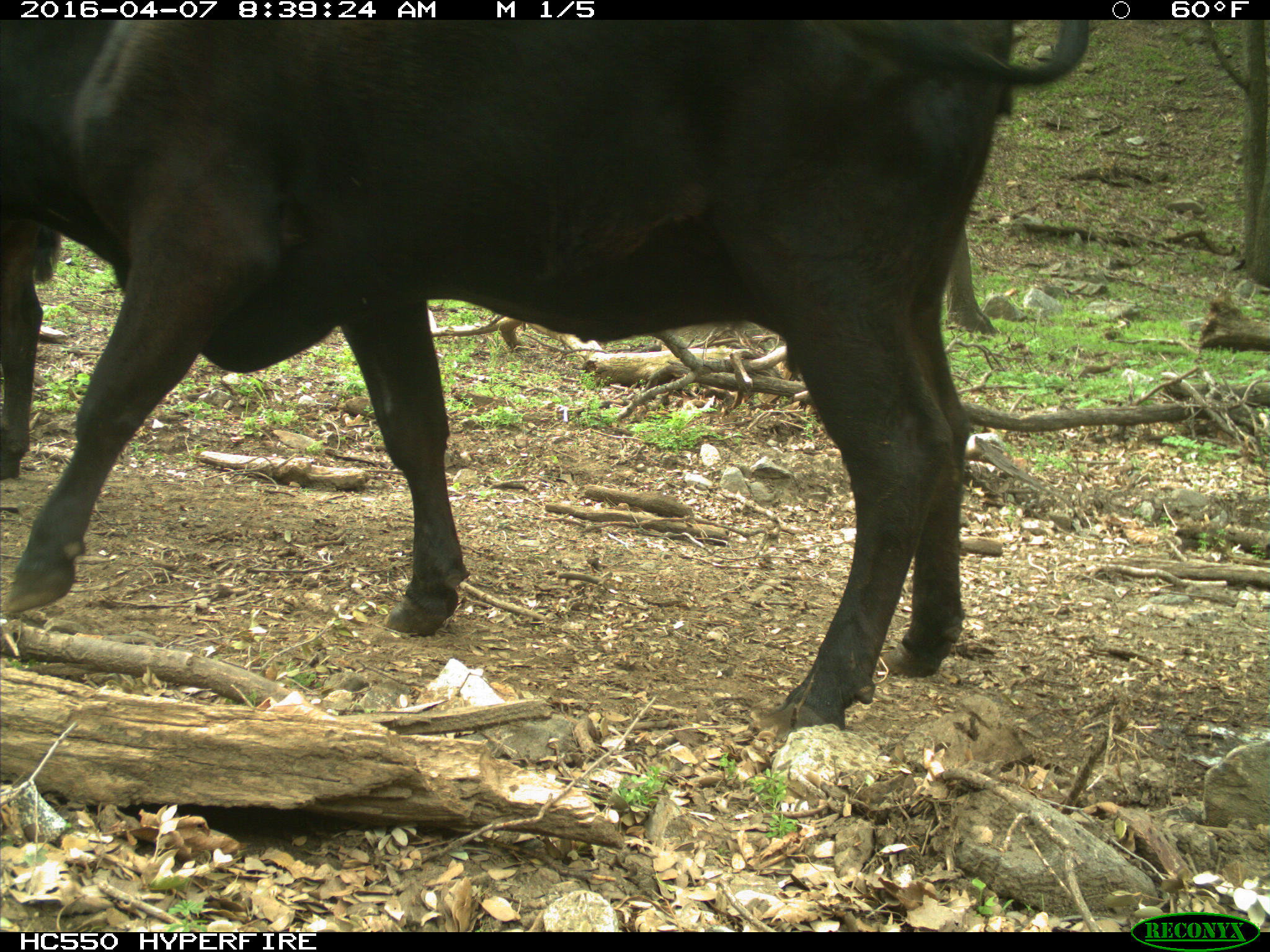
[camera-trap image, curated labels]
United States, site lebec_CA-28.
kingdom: Animalia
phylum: Chordata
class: Mammalia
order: Artiodactyla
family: Bovidae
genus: Bos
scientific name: Bos taurus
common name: domestic cow